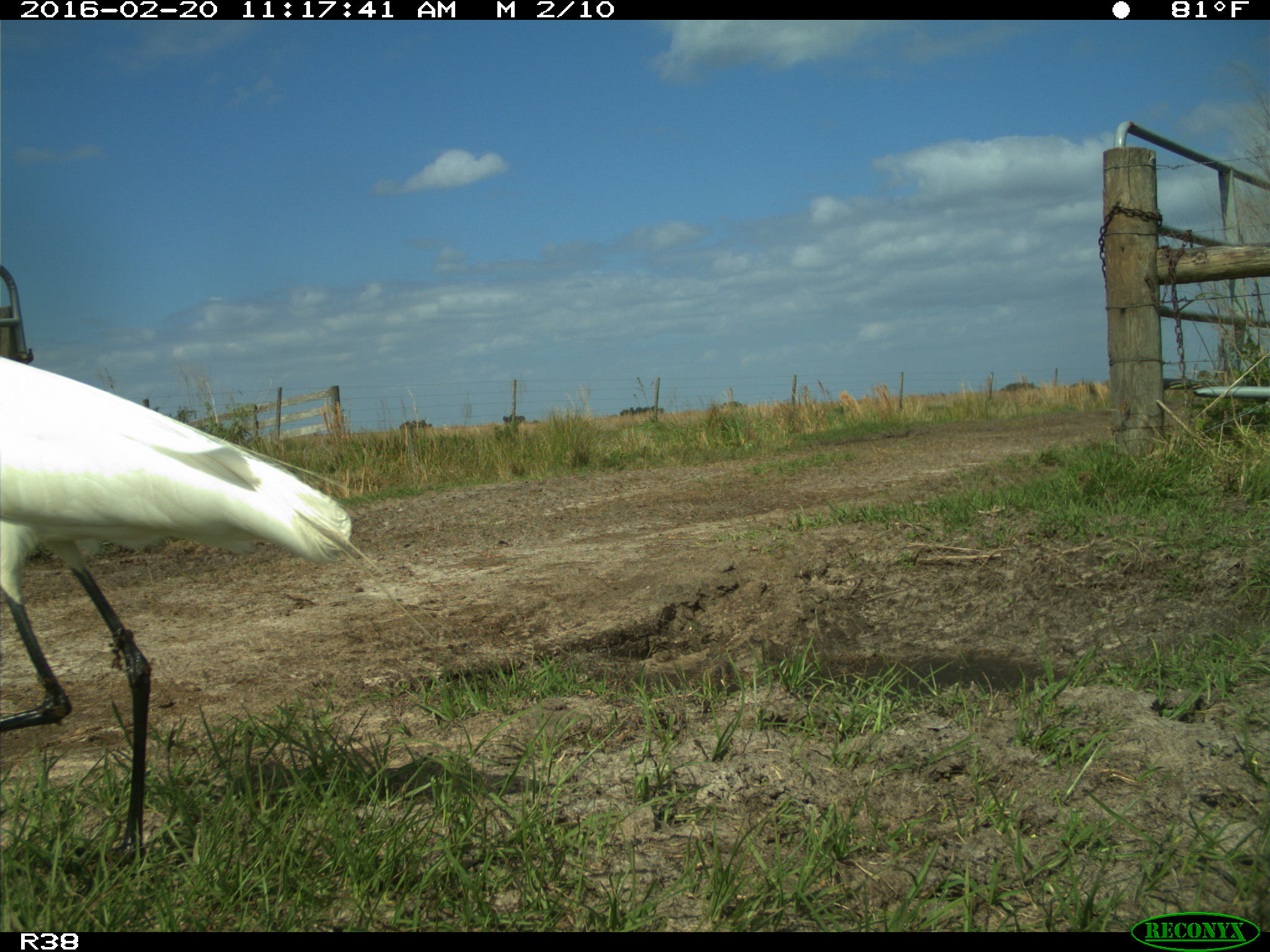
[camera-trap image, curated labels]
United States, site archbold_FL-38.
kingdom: Animalia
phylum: Chordata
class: Aves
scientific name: Aves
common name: birds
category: unidentified bird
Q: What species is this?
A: Unidentified bird (birds) (Aves).